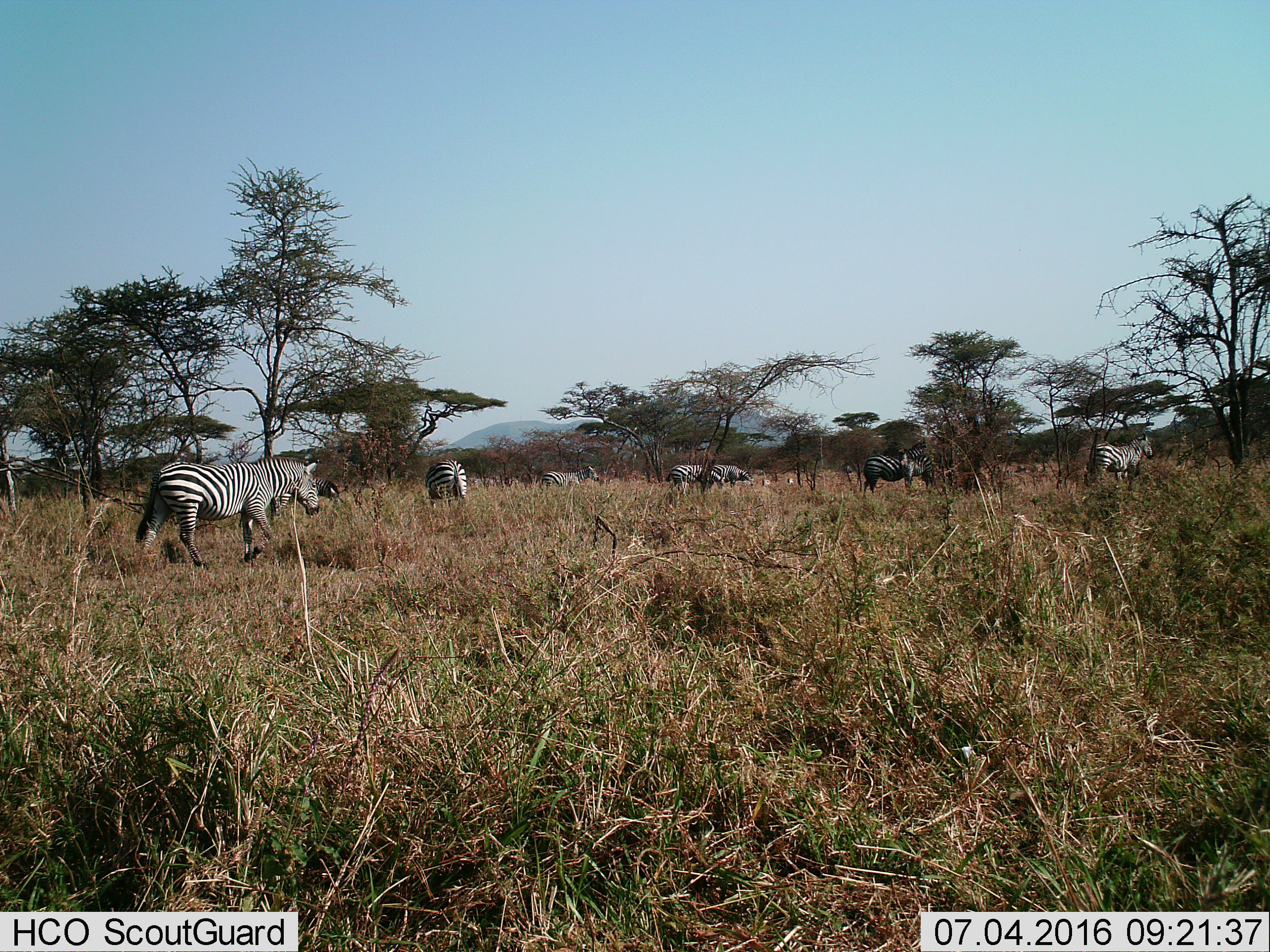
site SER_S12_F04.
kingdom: Animalia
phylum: Chordata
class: Mammalia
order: Perissodactyla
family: Equidae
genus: Equus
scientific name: Equus quagga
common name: plains zebra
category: zebraplains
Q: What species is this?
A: Zebraplains (plains zebra) (Equus quagga).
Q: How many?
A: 8.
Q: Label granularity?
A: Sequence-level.